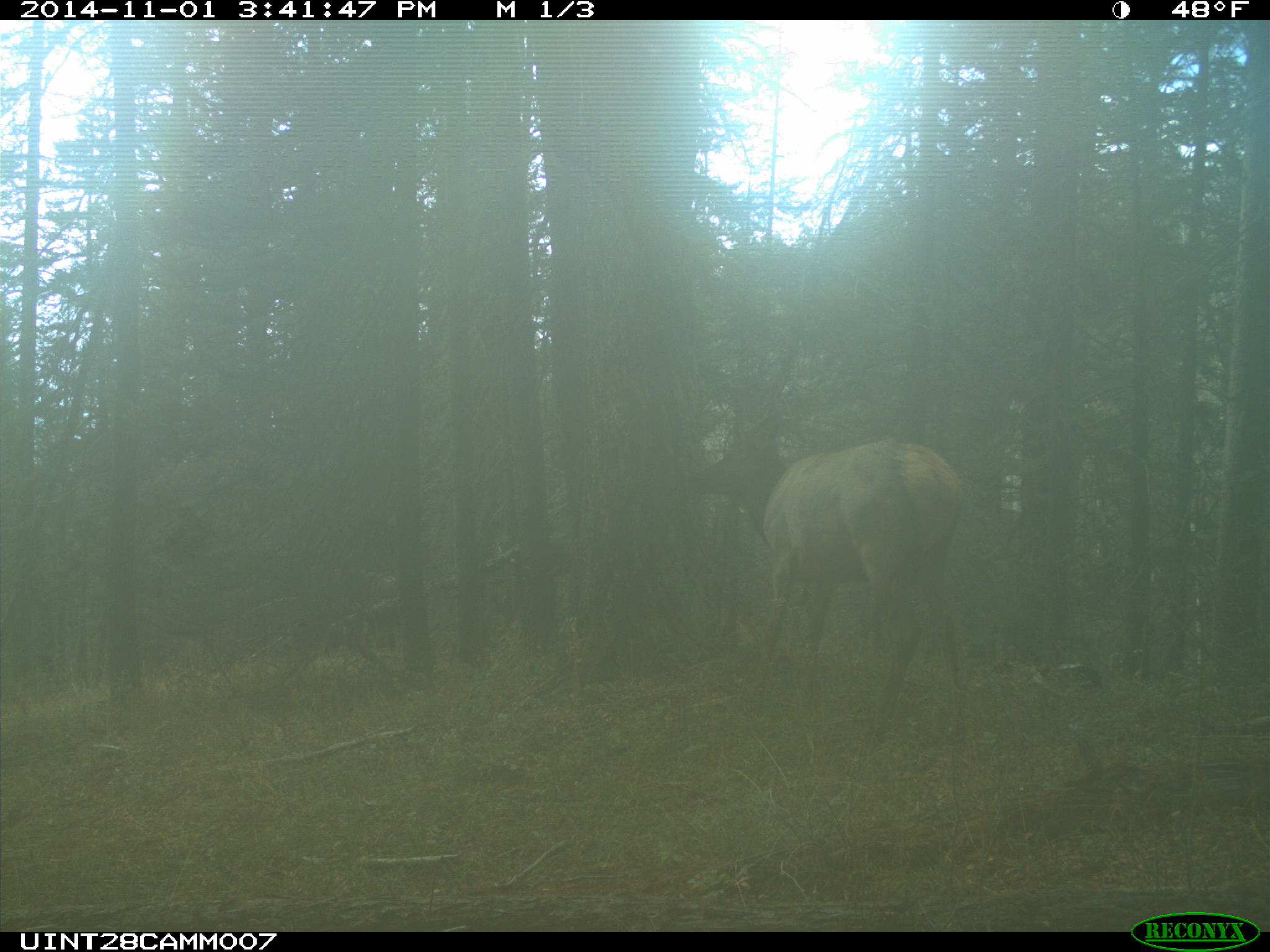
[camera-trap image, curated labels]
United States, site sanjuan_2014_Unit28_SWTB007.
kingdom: Animalia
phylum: Chordata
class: Mammalia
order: Artiodactyla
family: Cervidae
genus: Cervus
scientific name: Cervus elaphus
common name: red deer